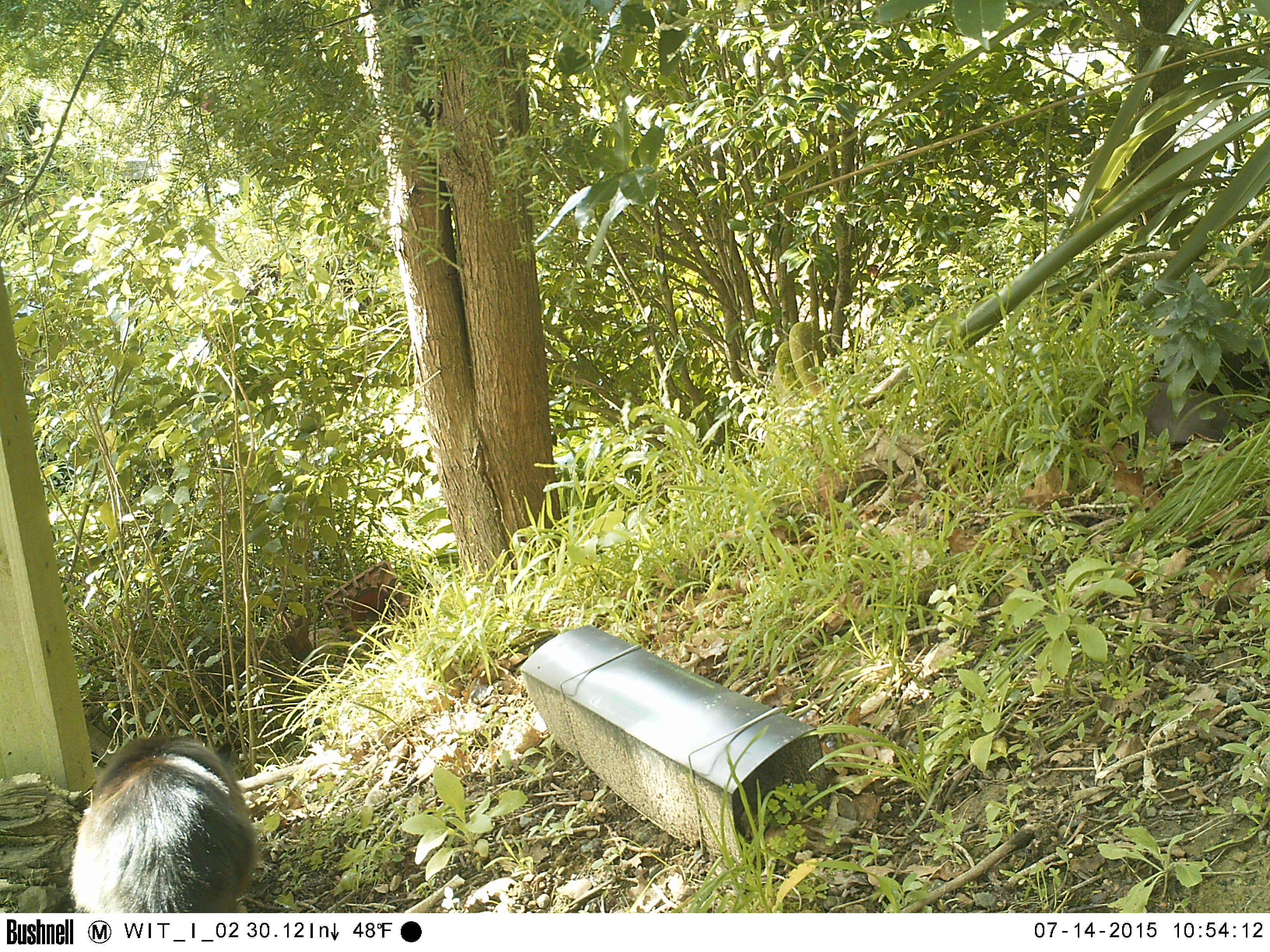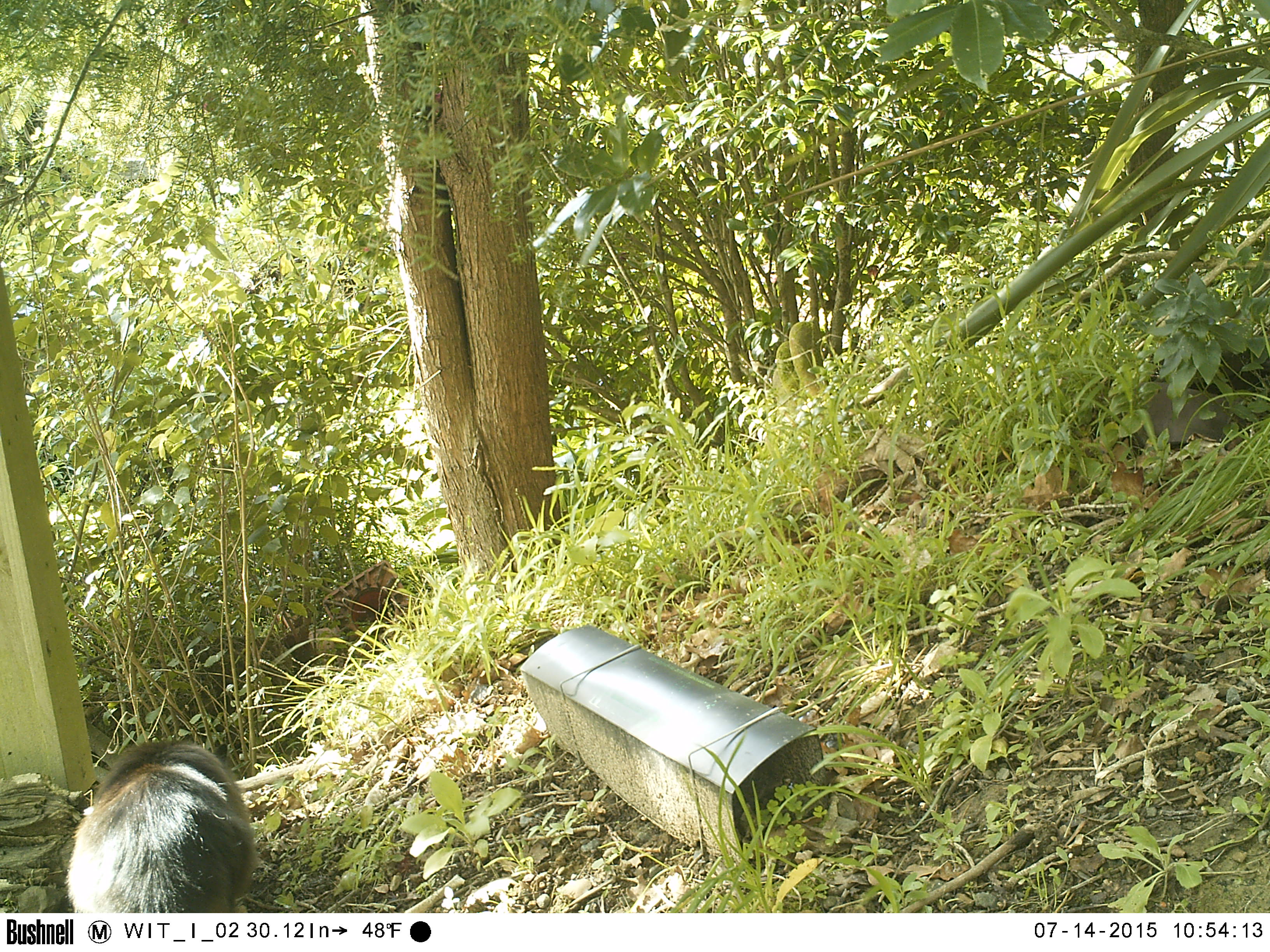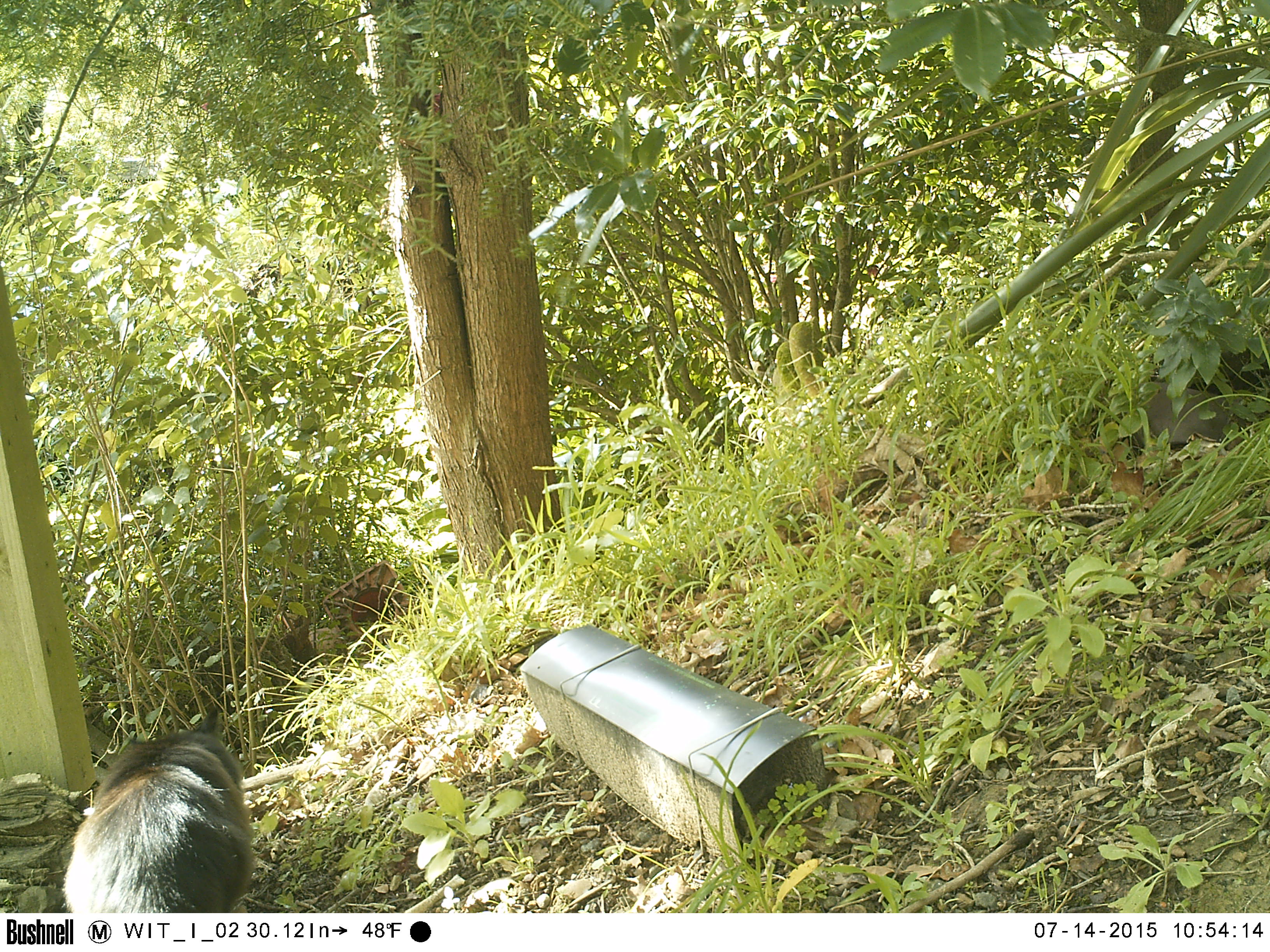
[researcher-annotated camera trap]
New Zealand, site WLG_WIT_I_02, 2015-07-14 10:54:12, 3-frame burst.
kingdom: Animalia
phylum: Chordata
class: Mammalia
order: Carnivora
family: Felidae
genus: Felis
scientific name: Felis catus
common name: domestic cat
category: cat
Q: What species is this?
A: Cat (domestic cat) (Felis catus).